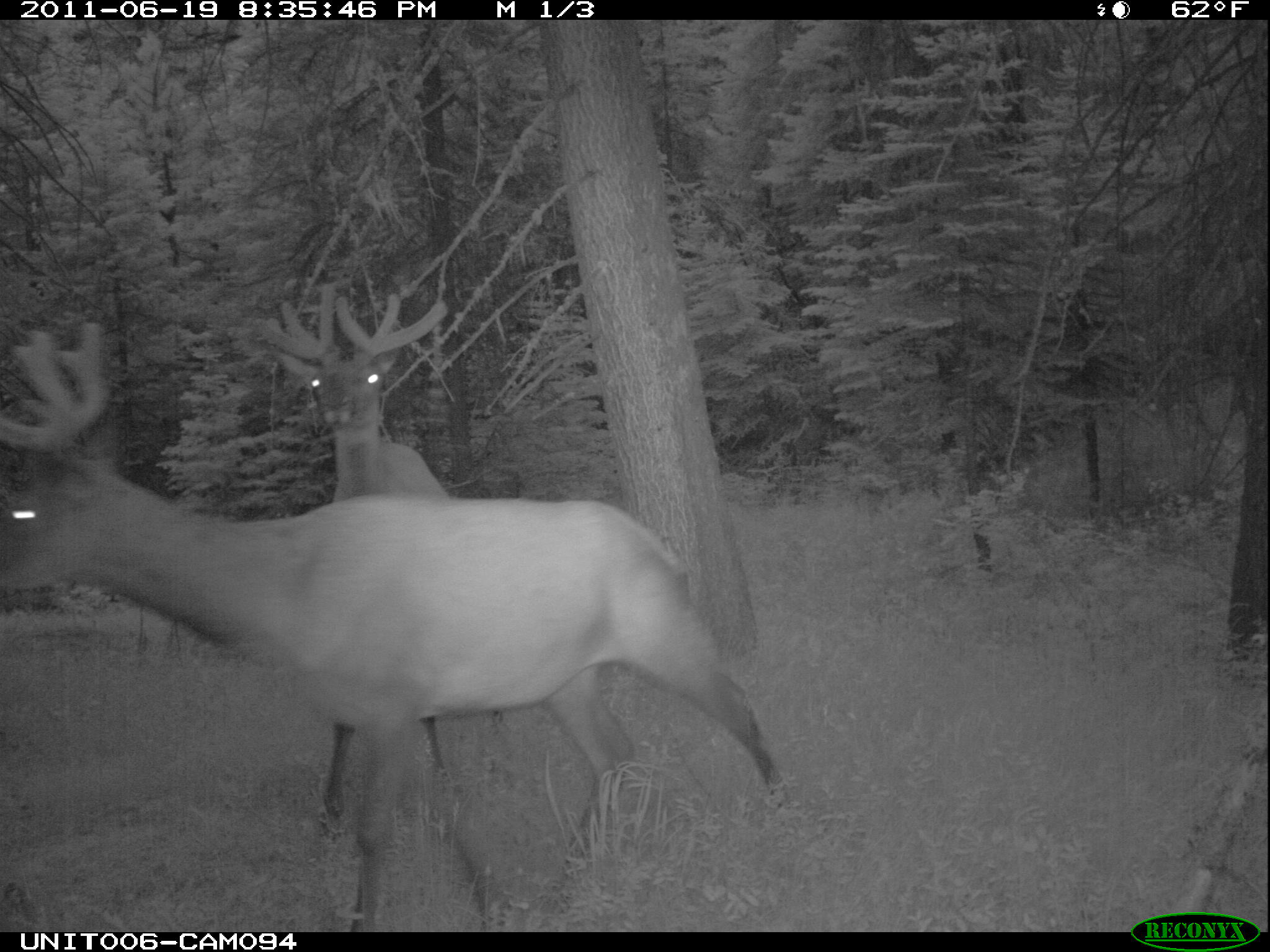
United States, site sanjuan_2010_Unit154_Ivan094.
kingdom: Animalia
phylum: Chordata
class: Mammalia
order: Artiodactyla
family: Cervidae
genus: Cervus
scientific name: Cervus elaphus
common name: red deer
Cervus elaphus (red deer).